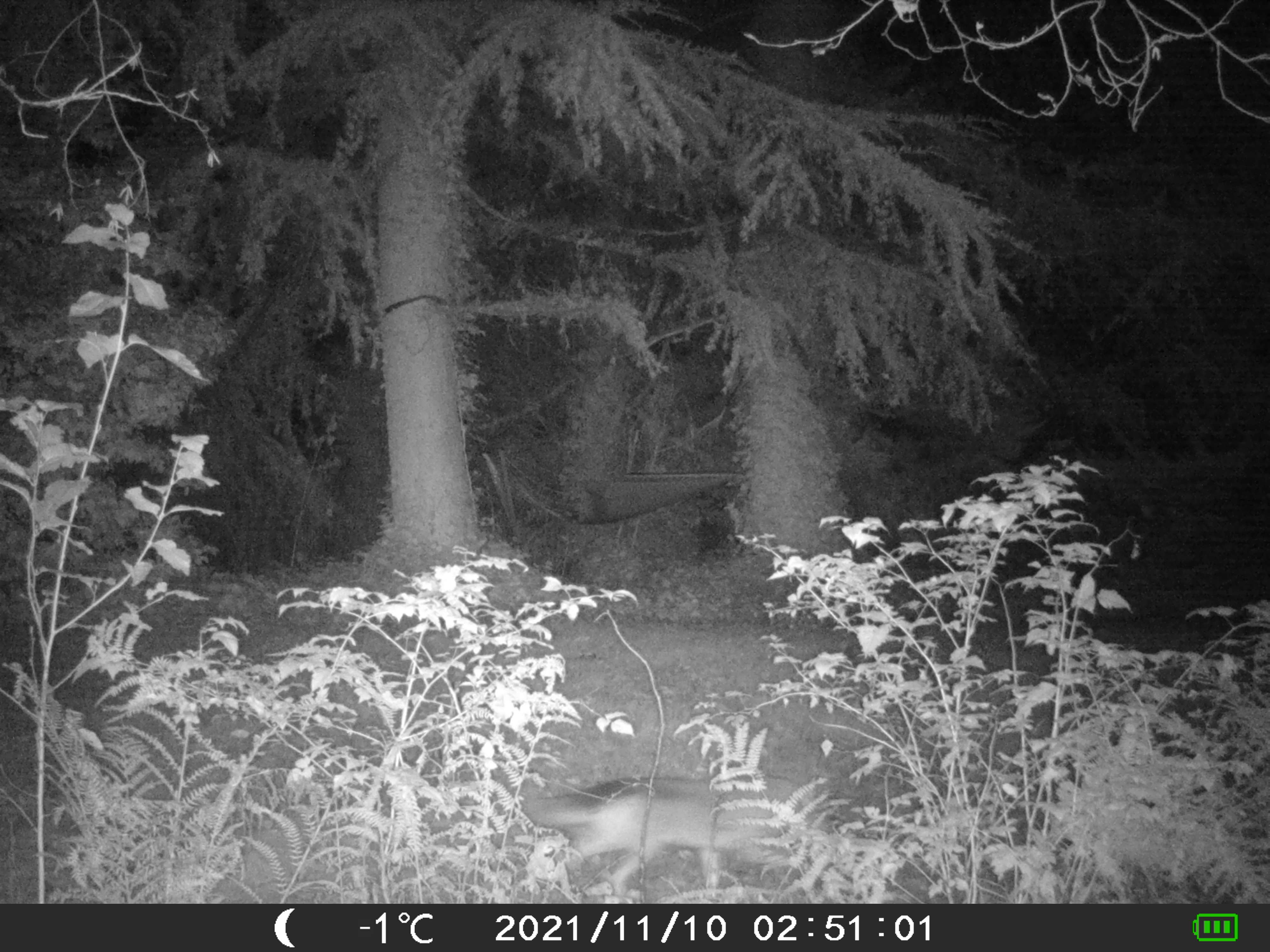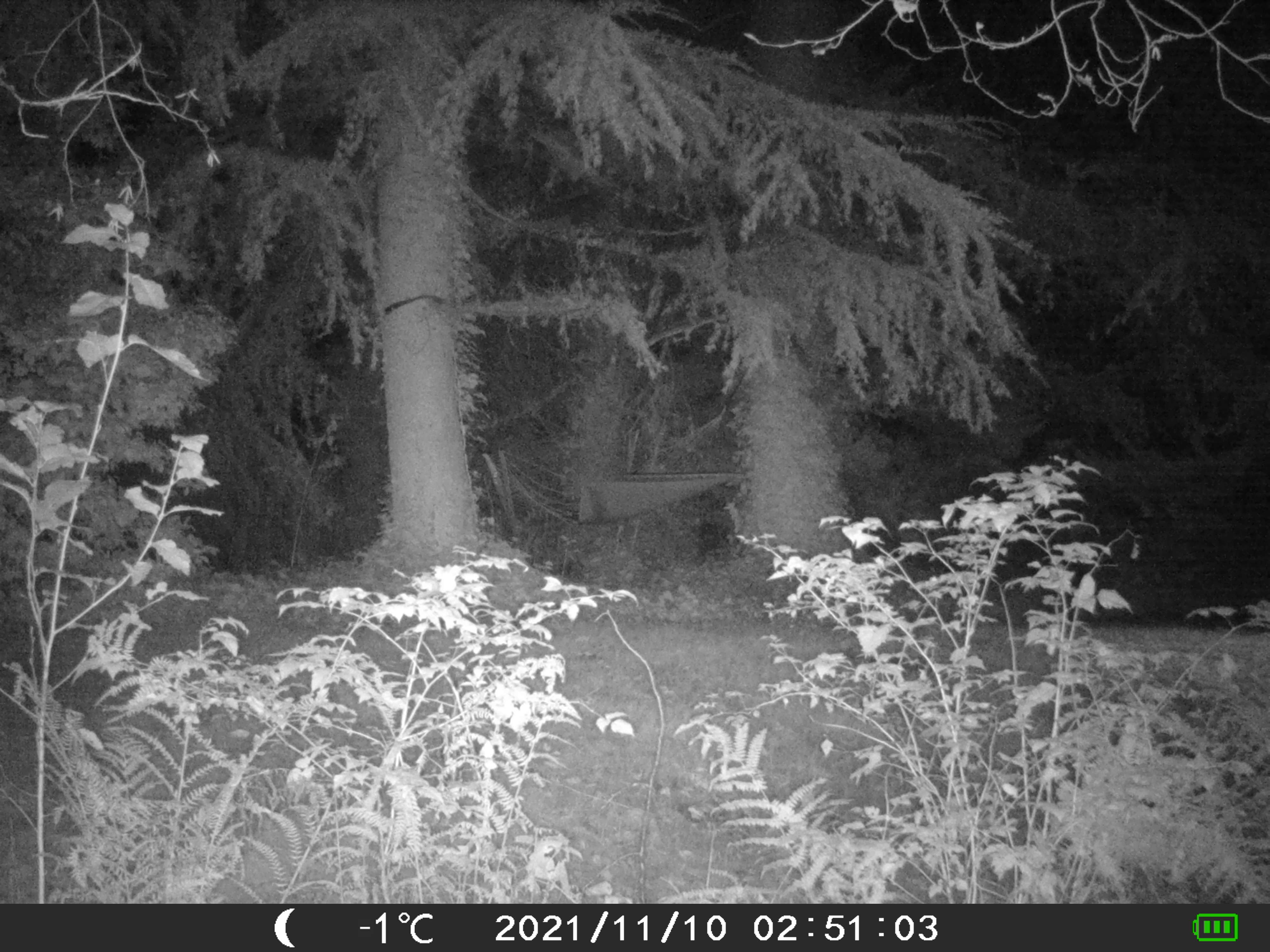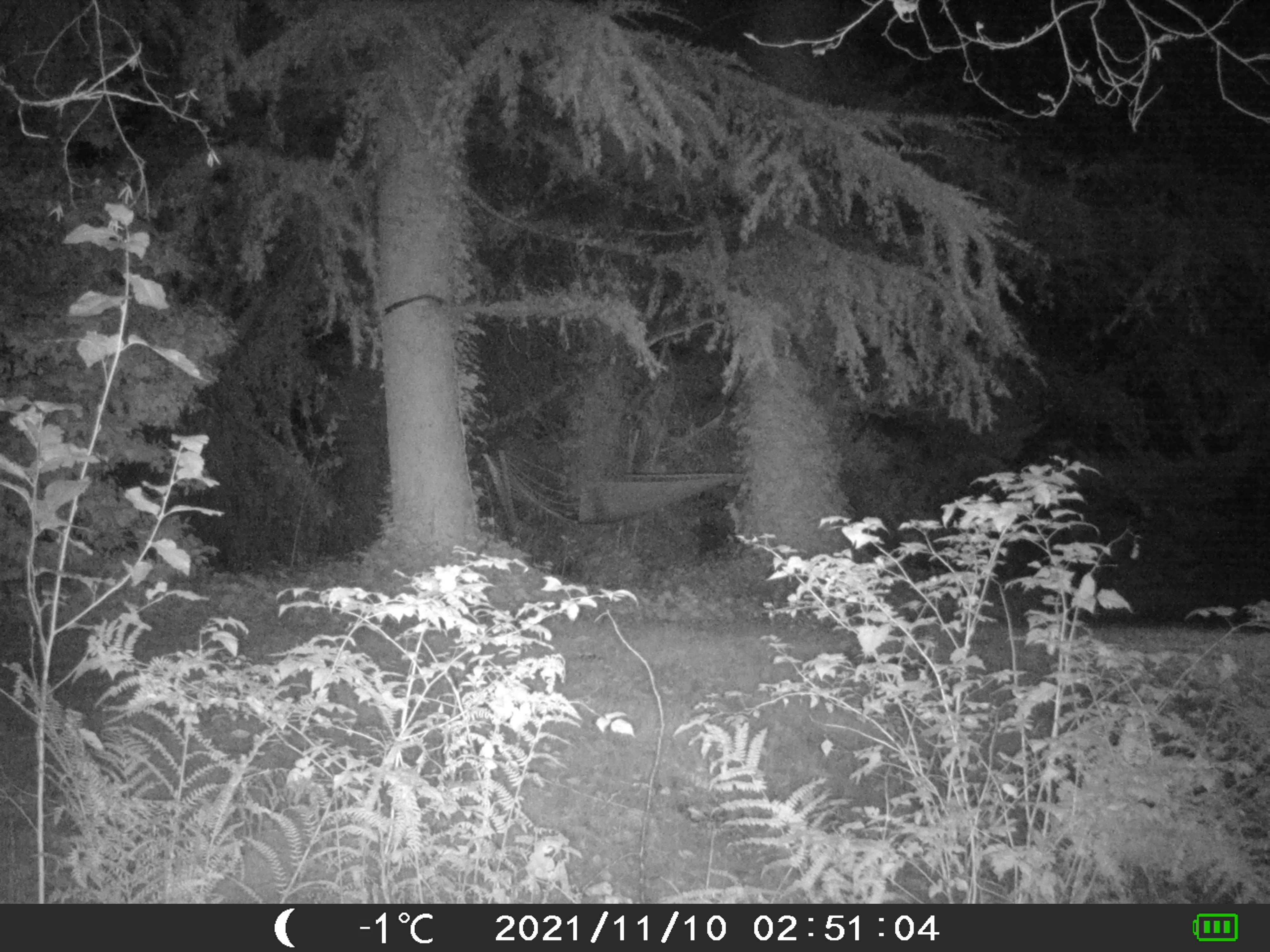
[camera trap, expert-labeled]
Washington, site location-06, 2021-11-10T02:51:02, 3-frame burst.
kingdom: Animalia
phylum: Chordata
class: Mammalia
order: Carnivora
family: Canidae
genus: Canis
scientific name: Canis latrans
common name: coyote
Coyote (Canis latrans).